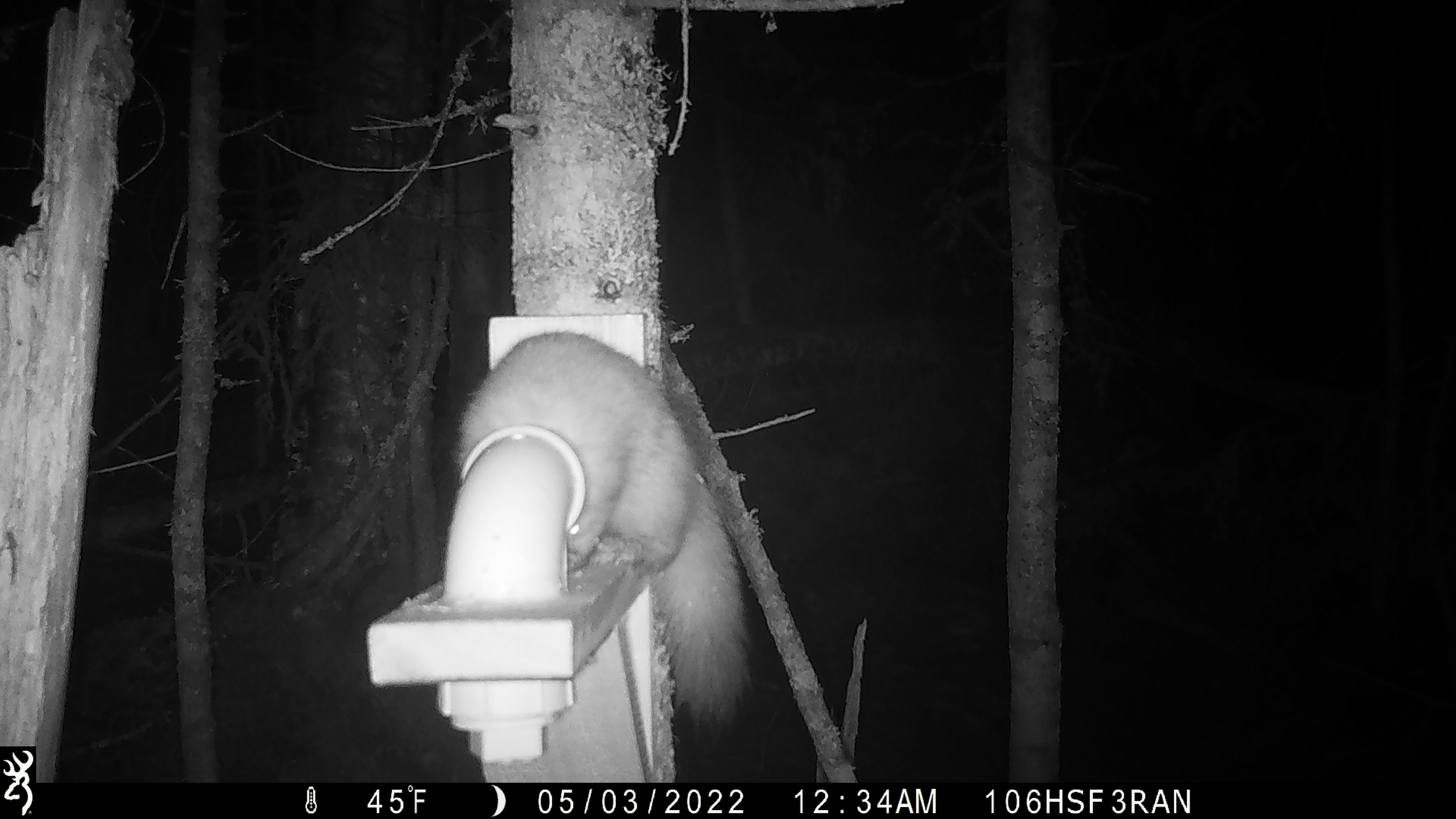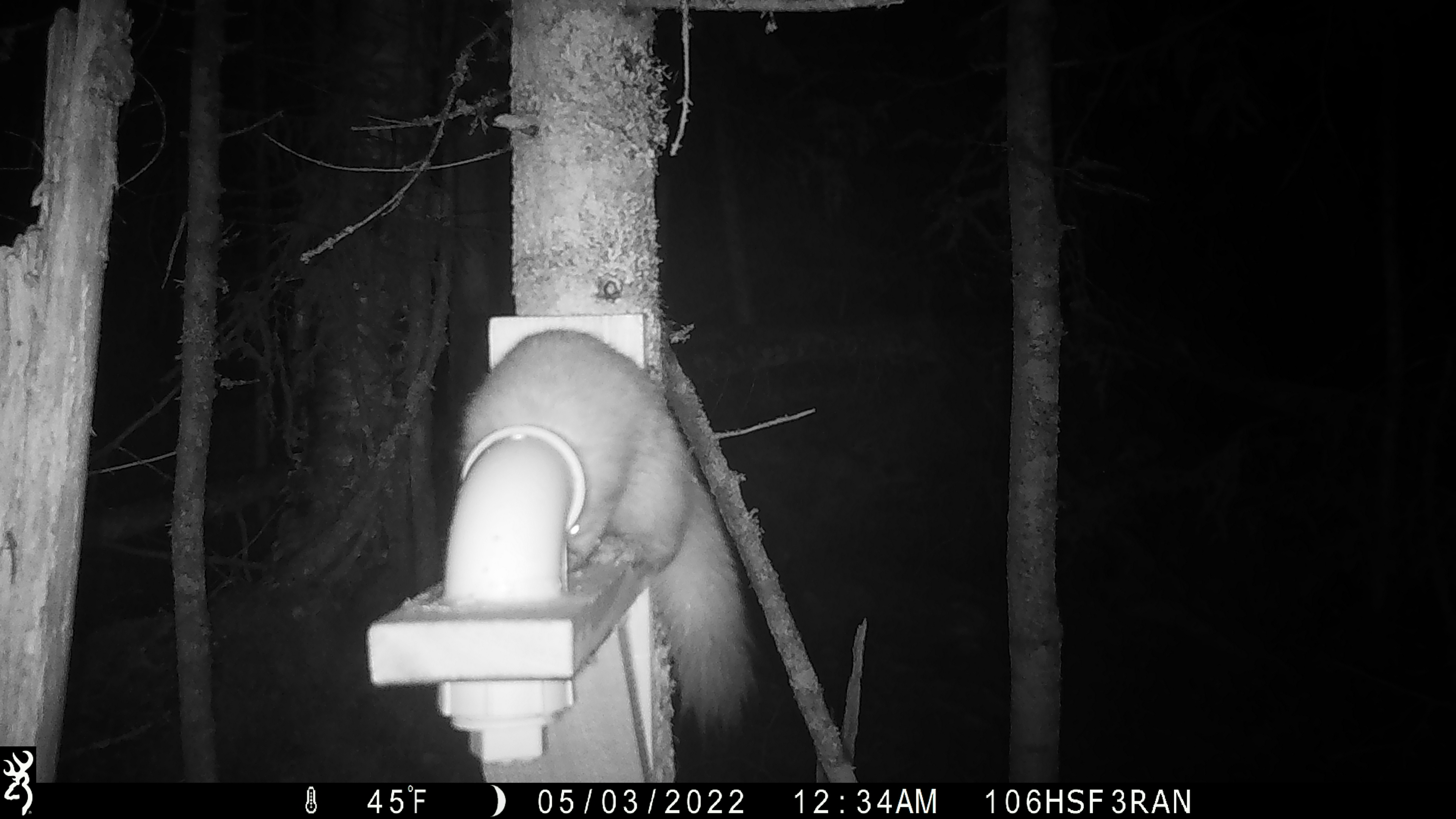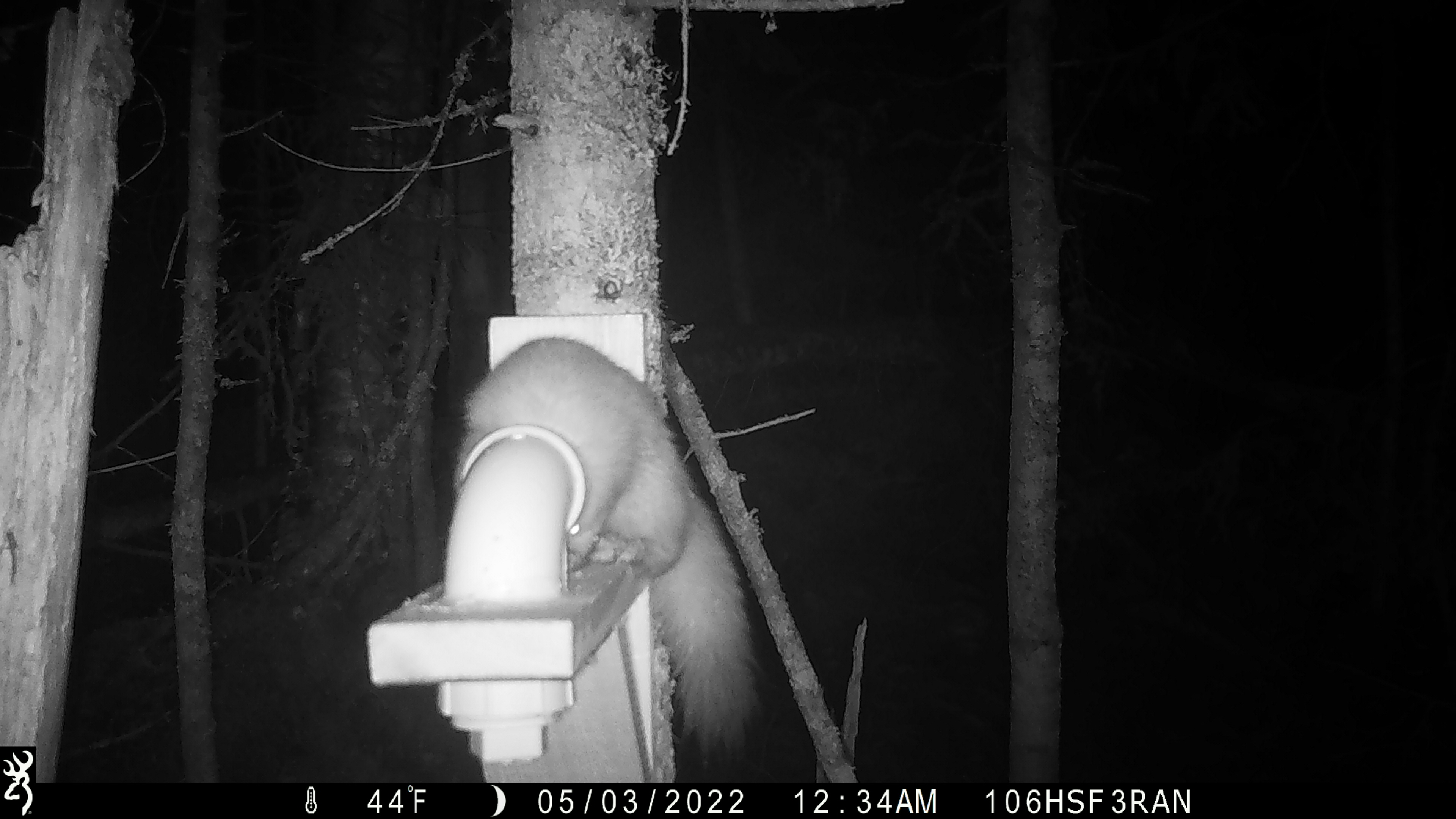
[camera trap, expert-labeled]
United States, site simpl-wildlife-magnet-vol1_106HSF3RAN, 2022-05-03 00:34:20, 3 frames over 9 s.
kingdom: Animalia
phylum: Chordata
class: Mammalia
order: Carnivora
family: Mustelidae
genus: Martes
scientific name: Martes americana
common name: american marten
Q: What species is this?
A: American marten (Martes americana).